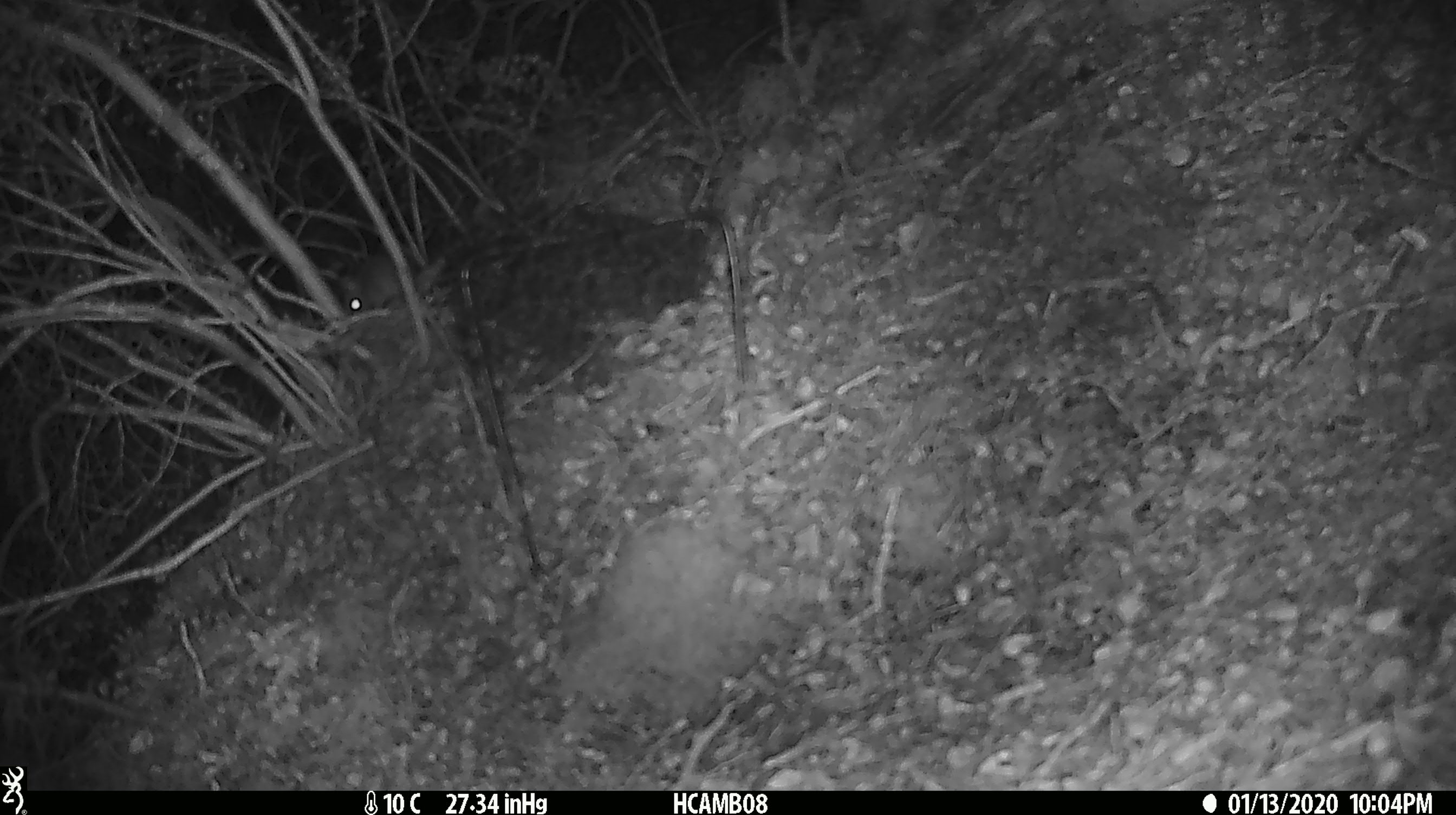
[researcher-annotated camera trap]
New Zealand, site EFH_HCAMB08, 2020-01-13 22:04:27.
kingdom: Animalia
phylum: Chordata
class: Mammalia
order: Rodentia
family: Muridae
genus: Mus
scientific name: Mus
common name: mouse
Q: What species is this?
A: Mouse (Mus).